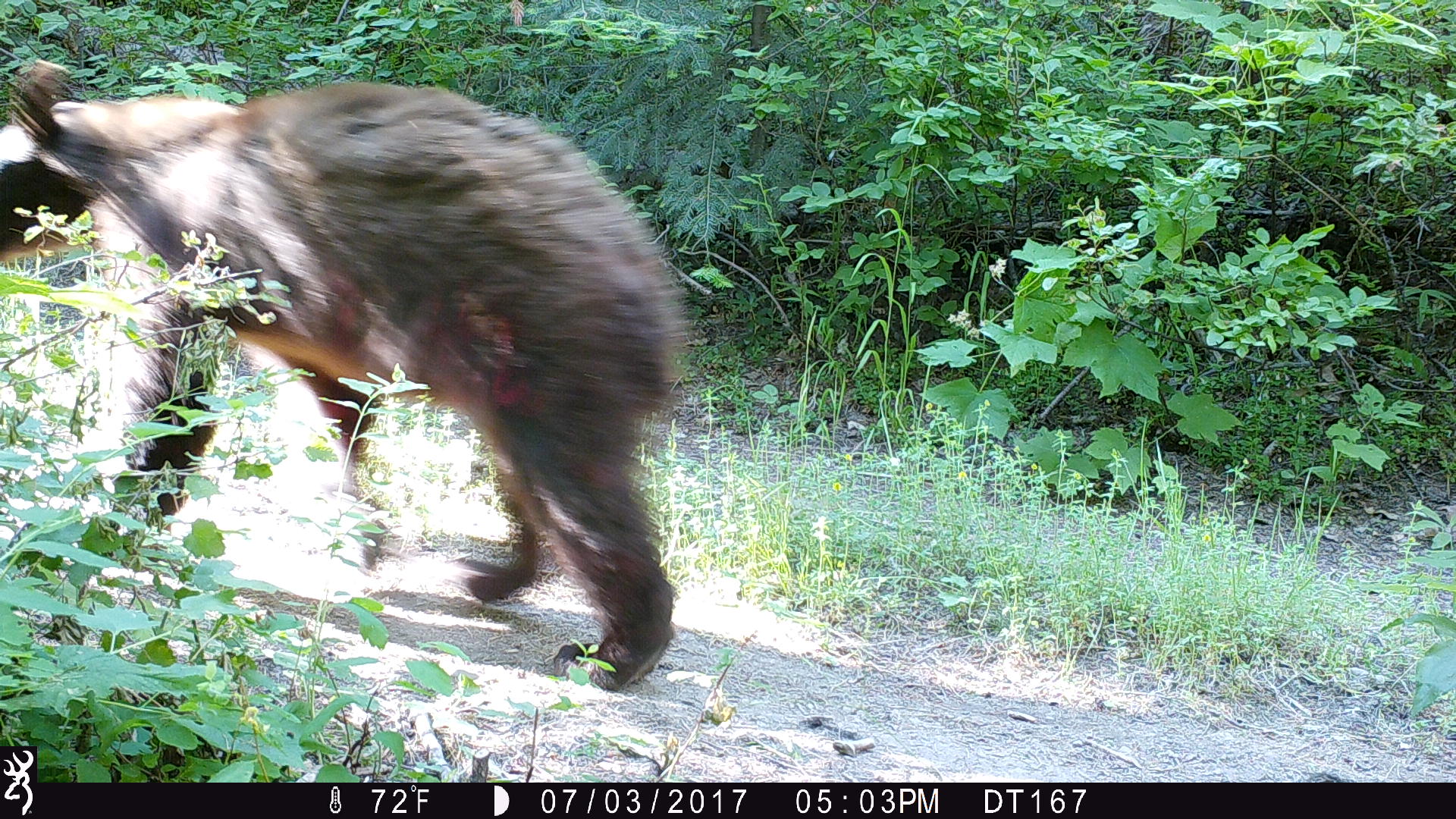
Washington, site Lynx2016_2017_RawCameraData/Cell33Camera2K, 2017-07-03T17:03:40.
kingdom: Animalia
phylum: Chordata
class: Mammalia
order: Carnivora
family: Ursidae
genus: Ursus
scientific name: Ursus americanus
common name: american black bear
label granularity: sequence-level